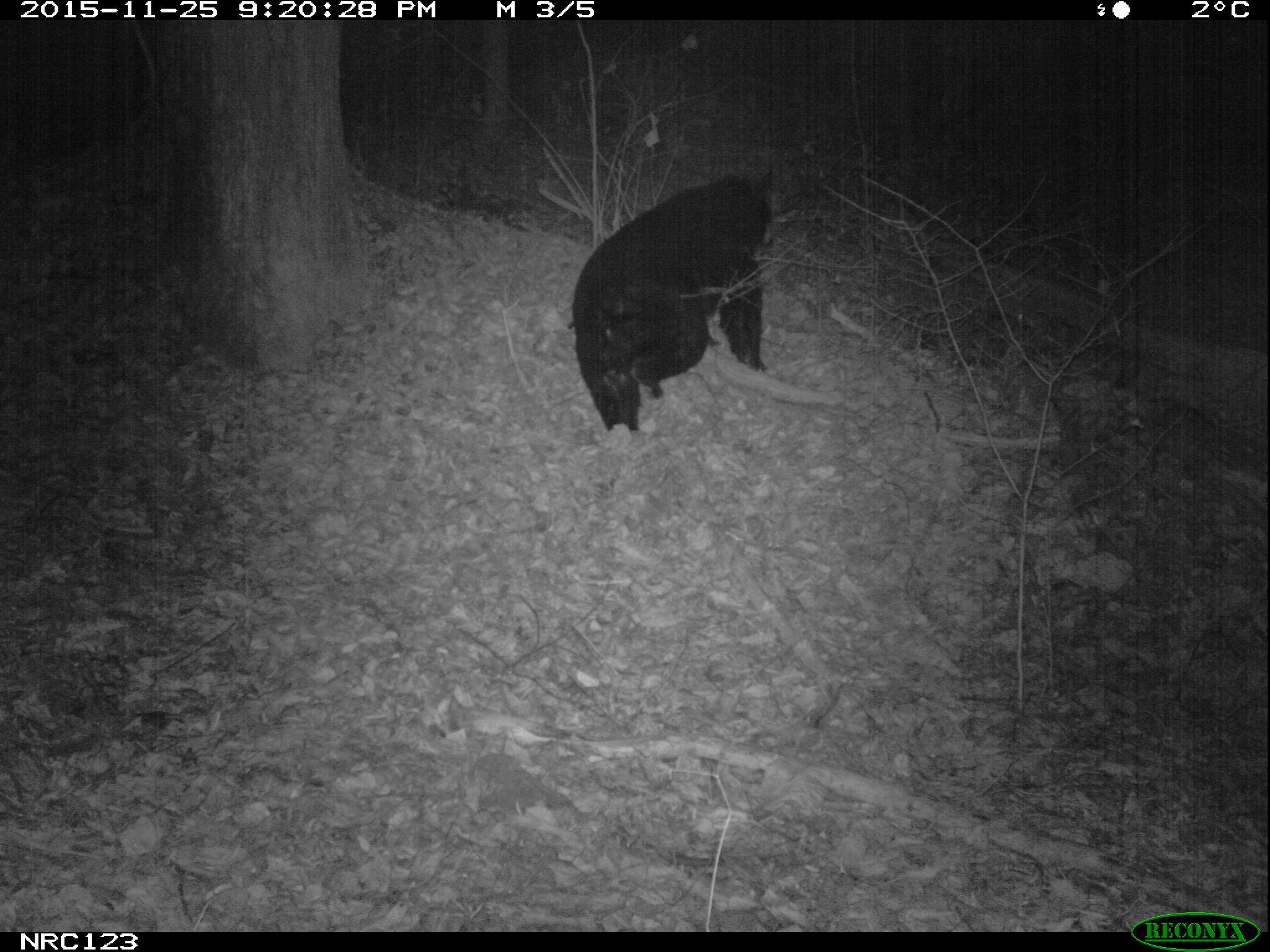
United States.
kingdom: Animalia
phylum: Chordata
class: Mammalia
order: Carnivora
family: Ursidae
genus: Ursus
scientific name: Ursus americanus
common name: american black bear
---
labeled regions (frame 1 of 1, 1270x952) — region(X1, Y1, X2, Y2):
American Black Bear: region(572, 174, 795, 438)